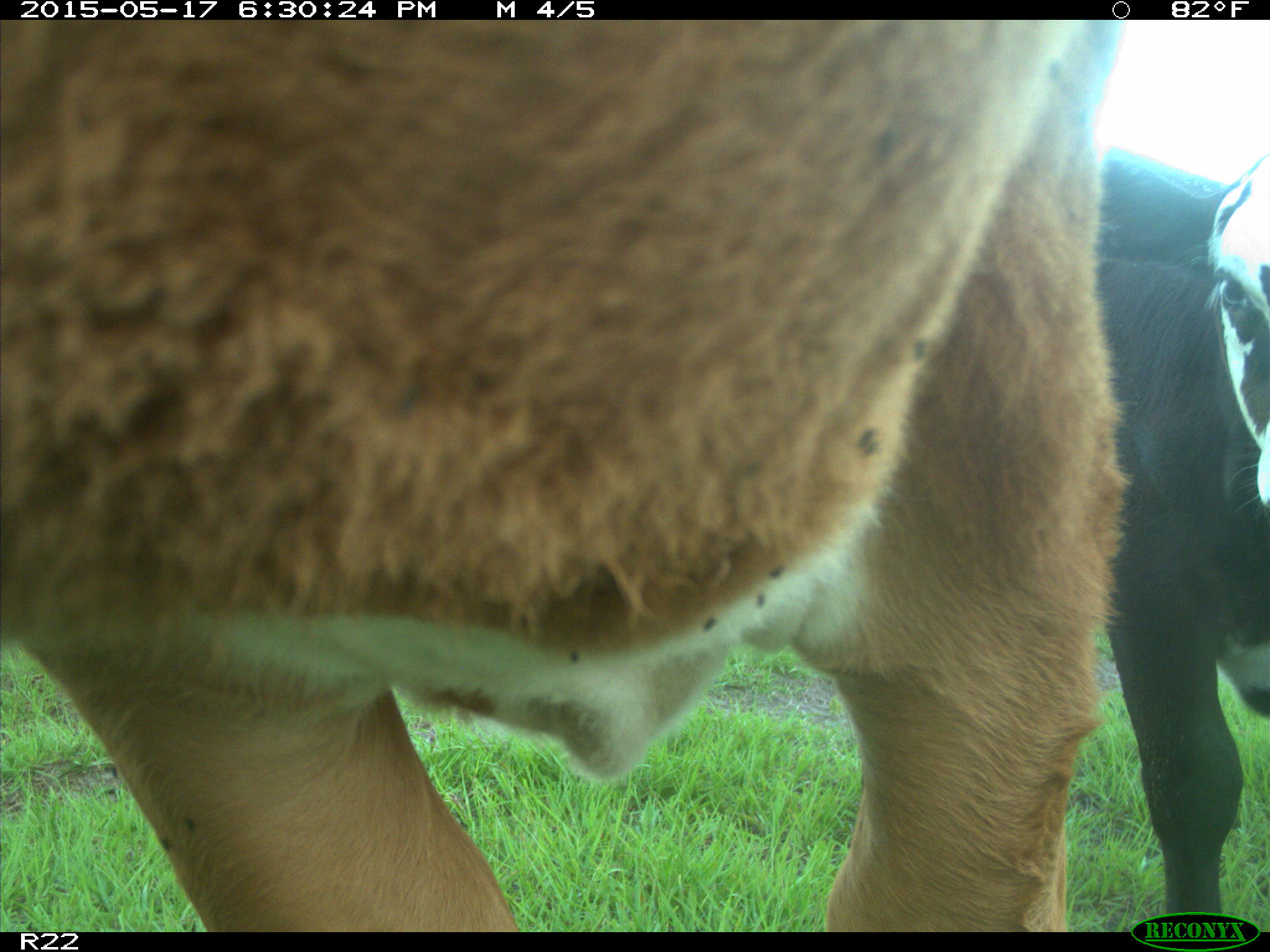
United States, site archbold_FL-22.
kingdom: Animalia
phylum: Chordata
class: Mammalia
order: Artiodactyla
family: Bovidae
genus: Bos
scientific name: Bos taurus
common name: domestic cow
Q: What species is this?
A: Bos taurus (domestic cow).